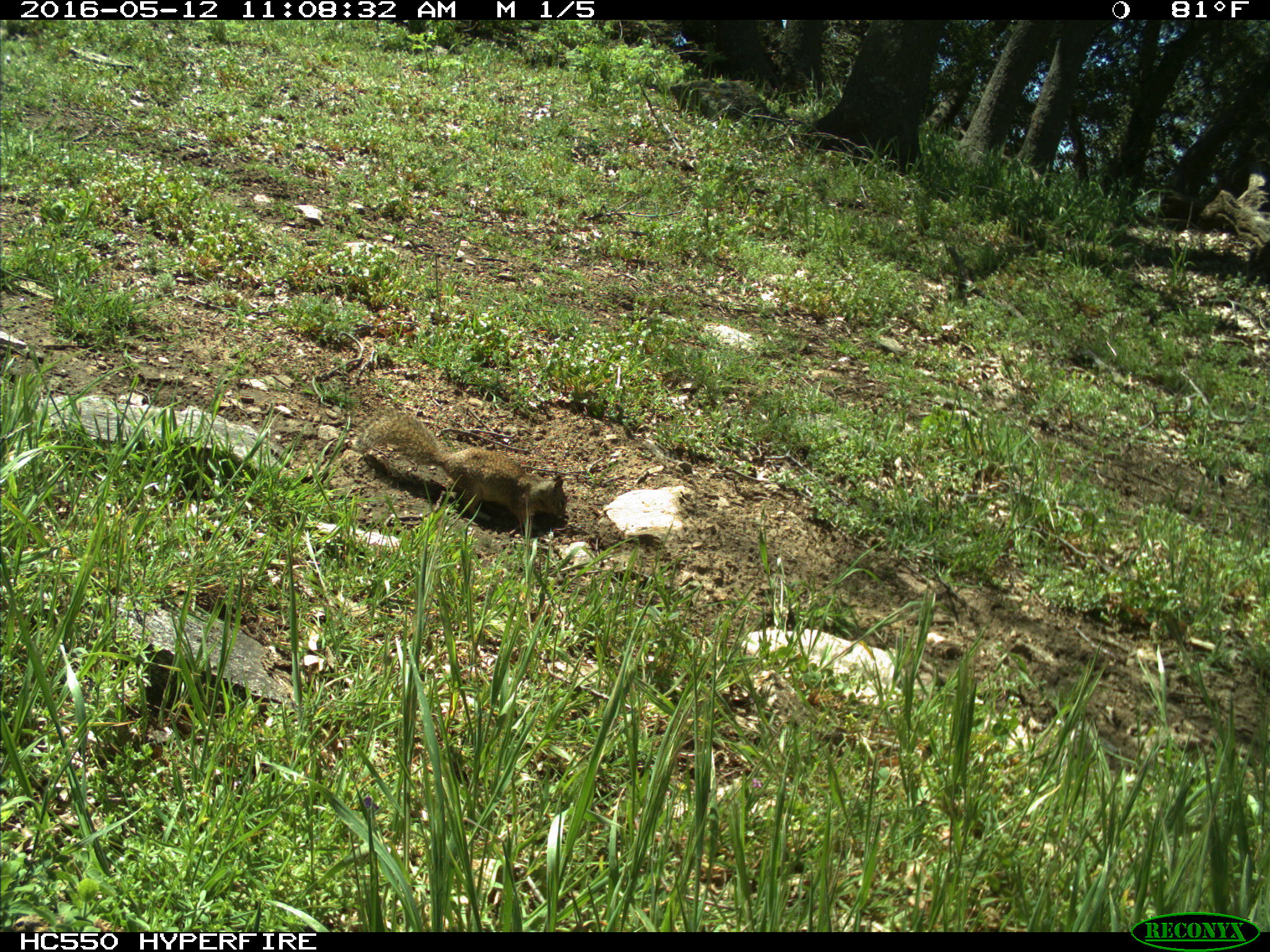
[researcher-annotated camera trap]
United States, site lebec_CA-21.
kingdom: Animalia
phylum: Chordata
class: Mammalia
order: Rodentia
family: Sciuridae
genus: Otospermophilus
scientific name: Otospermophilus beecheyi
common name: california ground squirrel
Otospermophilus beecheyi (california ground squirrel).